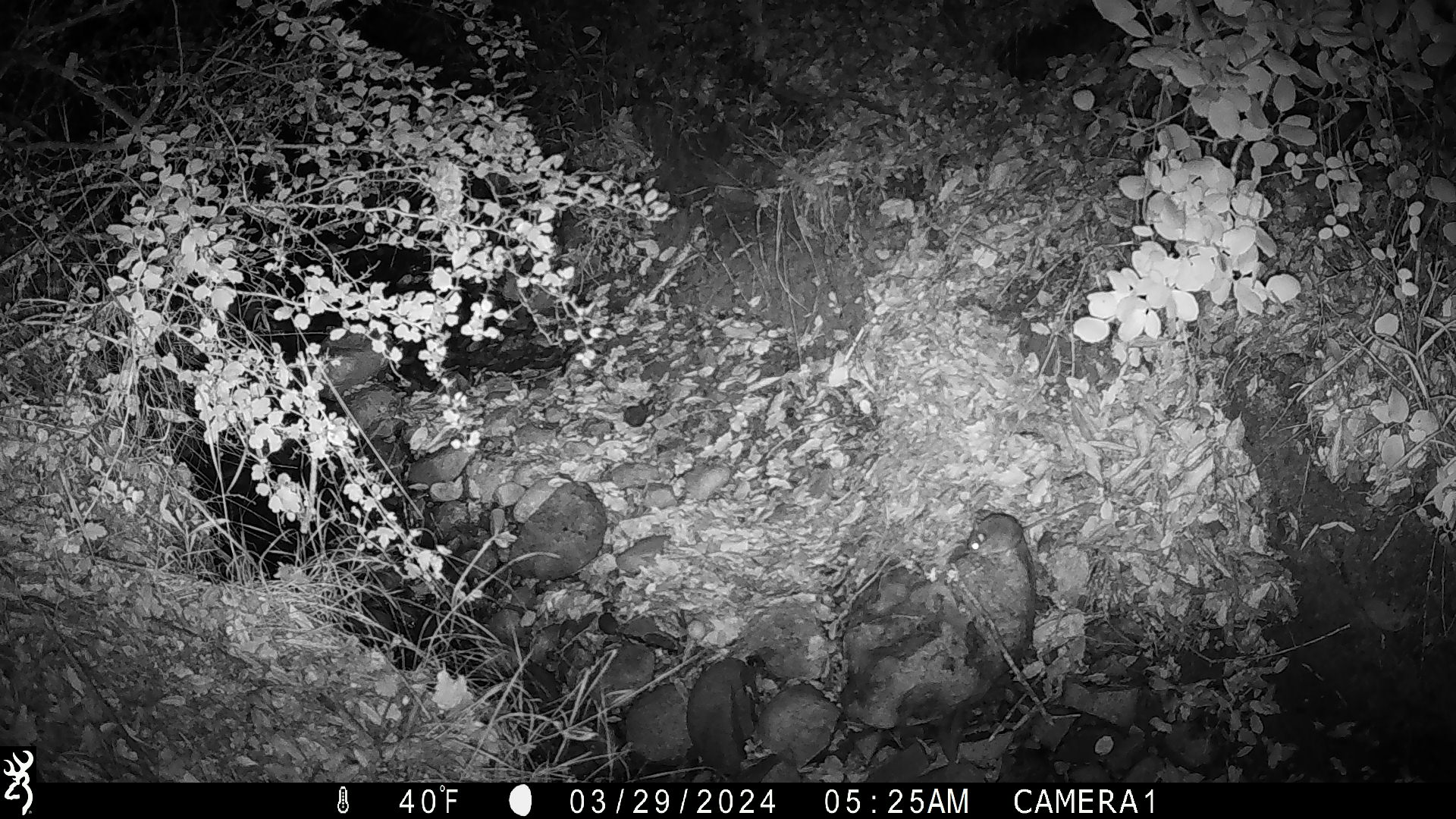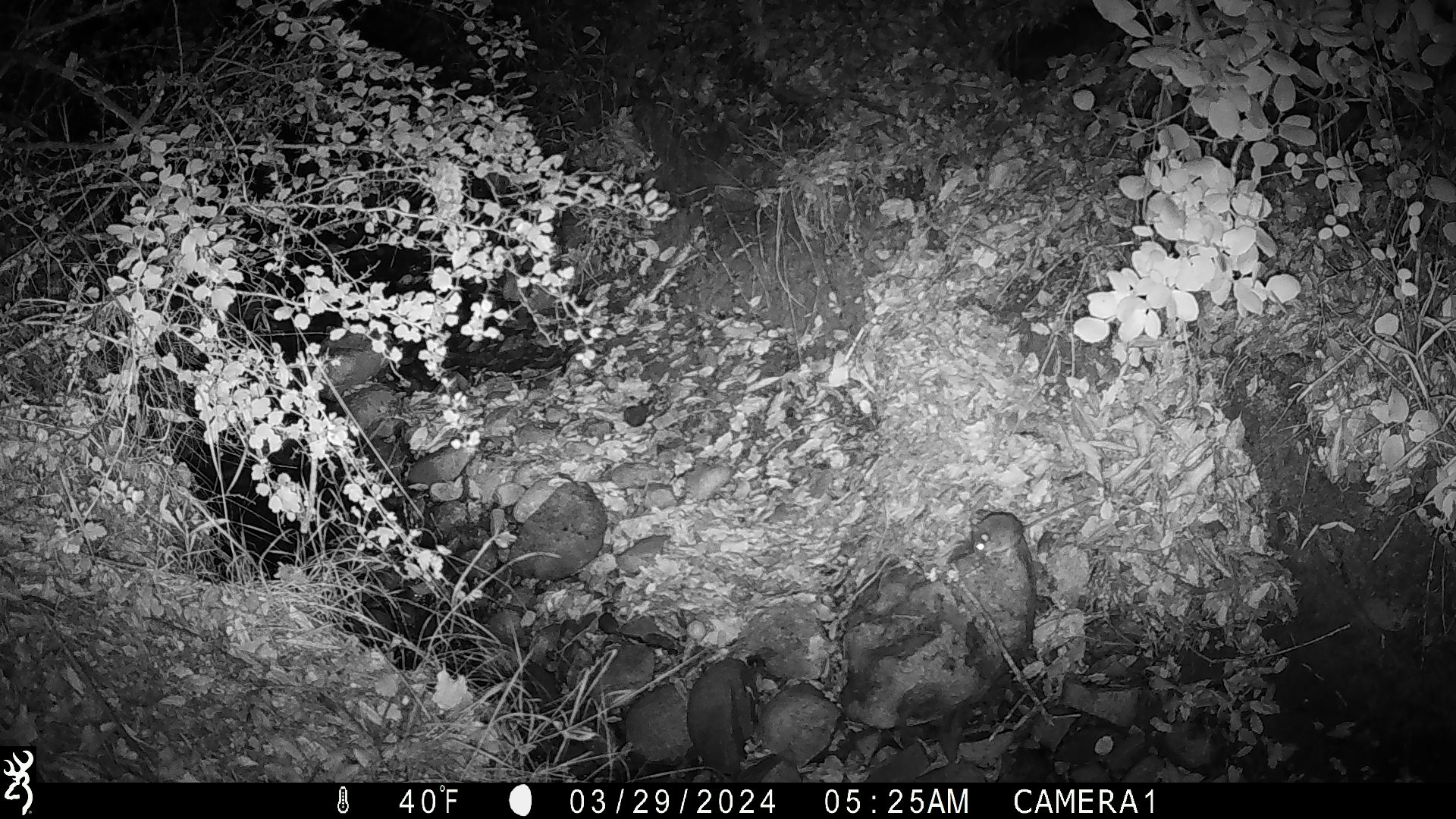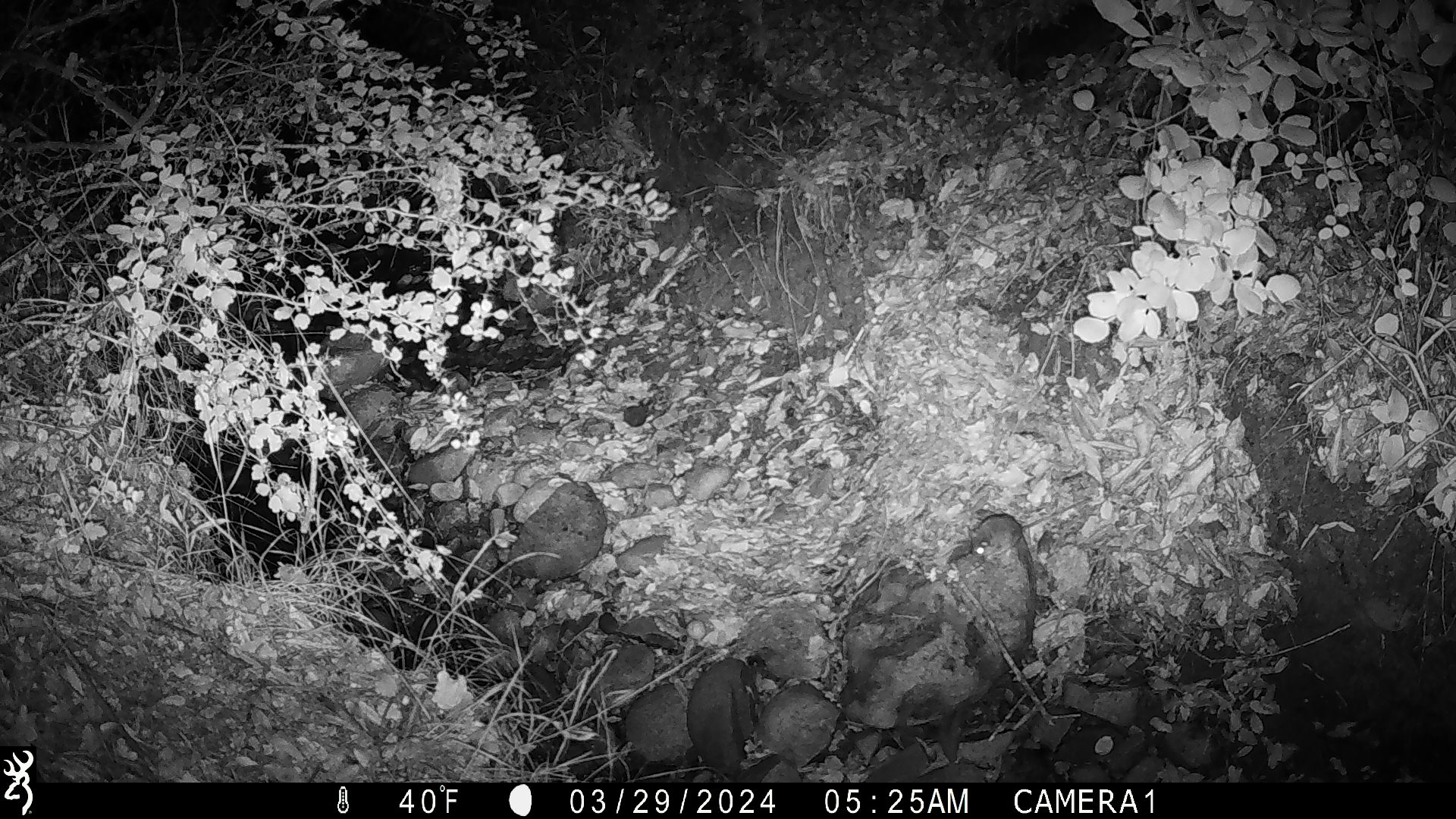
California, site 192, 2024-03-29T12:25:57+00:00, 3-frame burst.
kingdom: Animalia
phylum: Chordata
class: Mammalia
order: Rodentia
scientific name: Rodentia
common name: mouse or rat